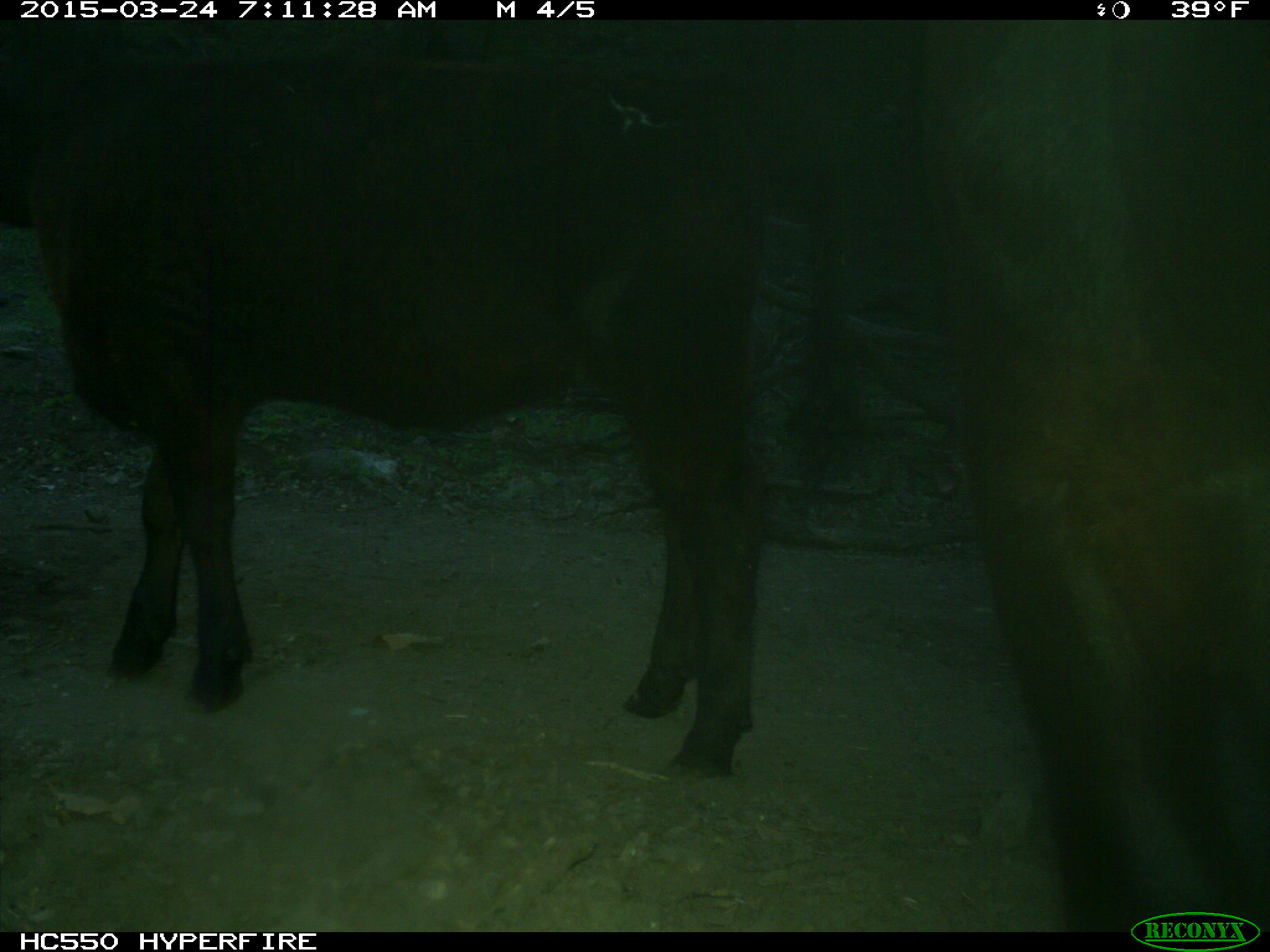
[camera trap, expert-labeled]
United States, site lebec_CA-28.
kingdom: Animalia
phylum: Chordata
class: Mammalia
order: Artiodactyla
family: Bovidae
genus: Bos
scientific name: Bos taurus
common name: domestic cow